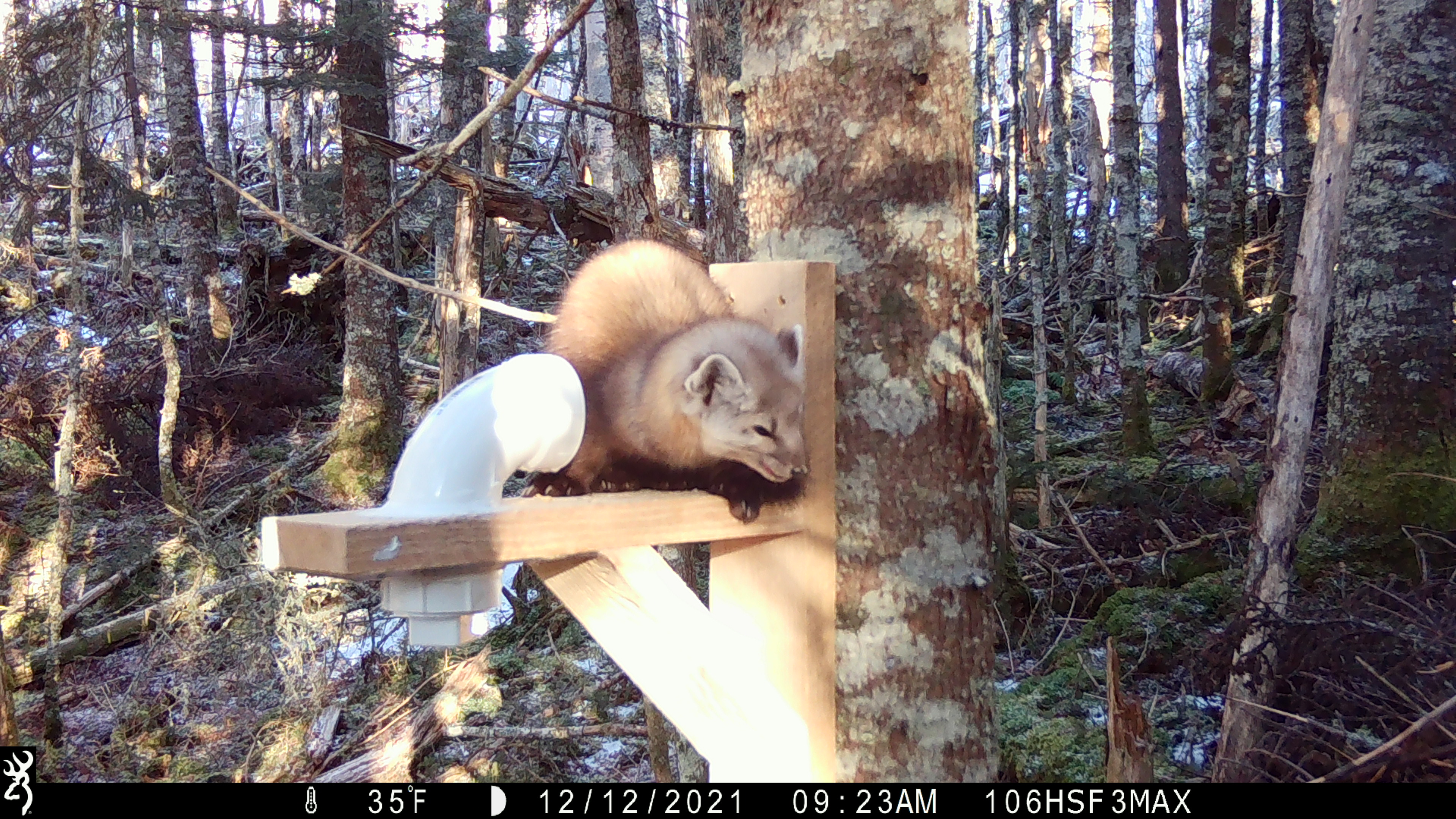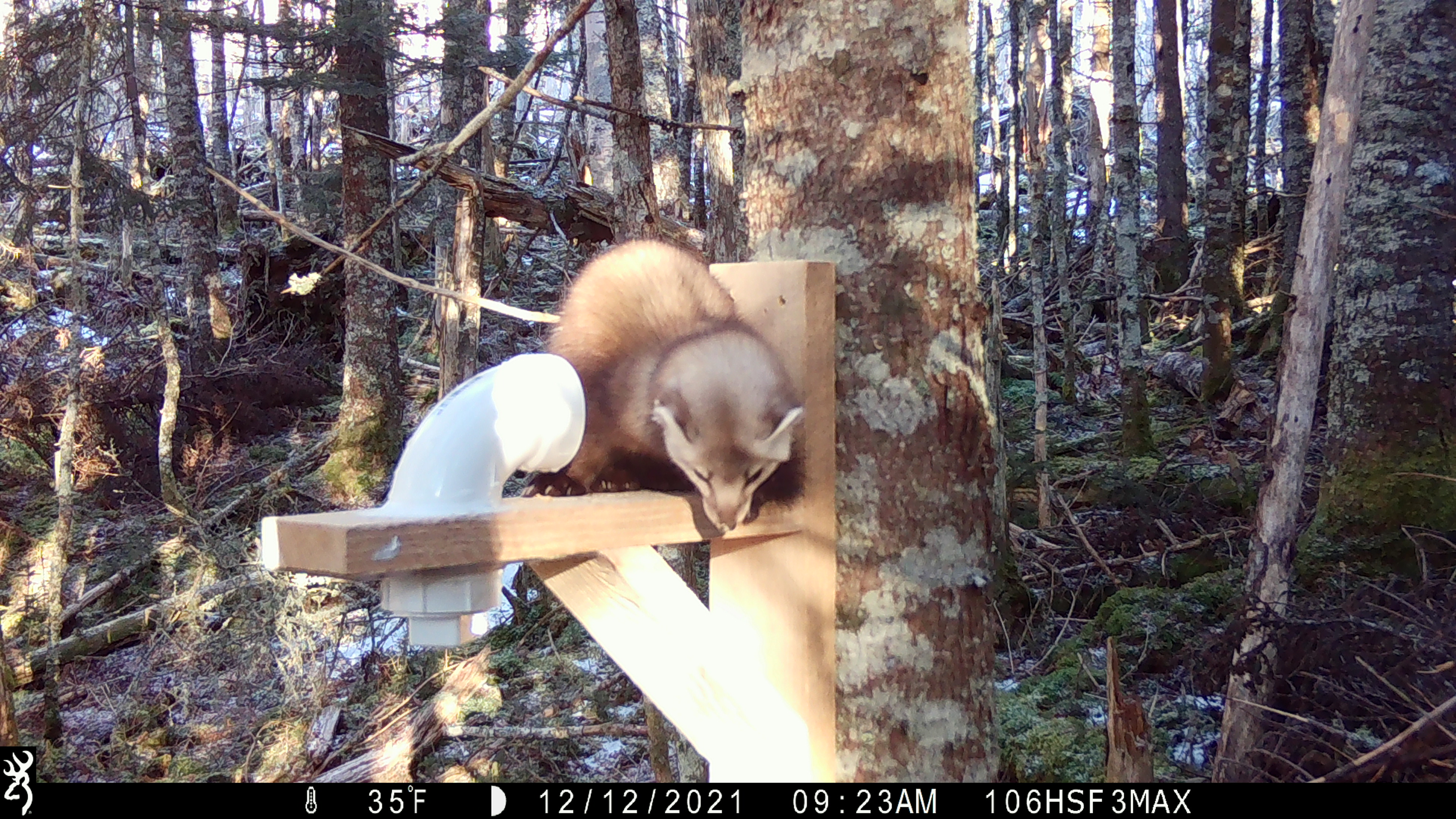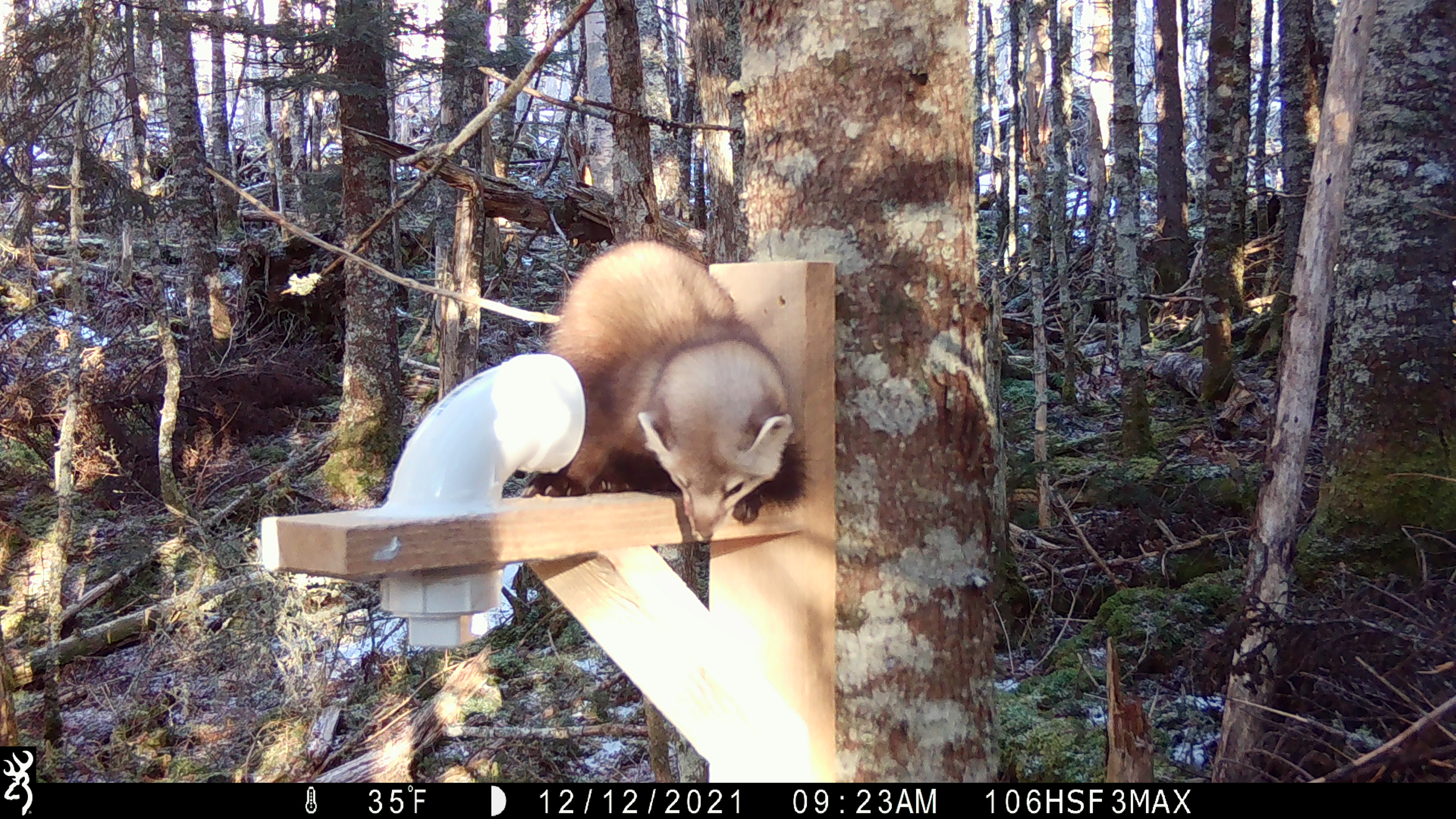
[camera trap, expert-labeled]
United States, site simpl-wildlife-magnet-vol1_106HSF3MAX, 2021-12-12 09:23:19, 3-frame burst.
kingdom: Animalia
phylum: Chordata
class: Mammalia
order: Carnivora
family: Mustelidae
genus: Martes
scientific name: Martes americana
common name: american marten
American marten (Martes americana).